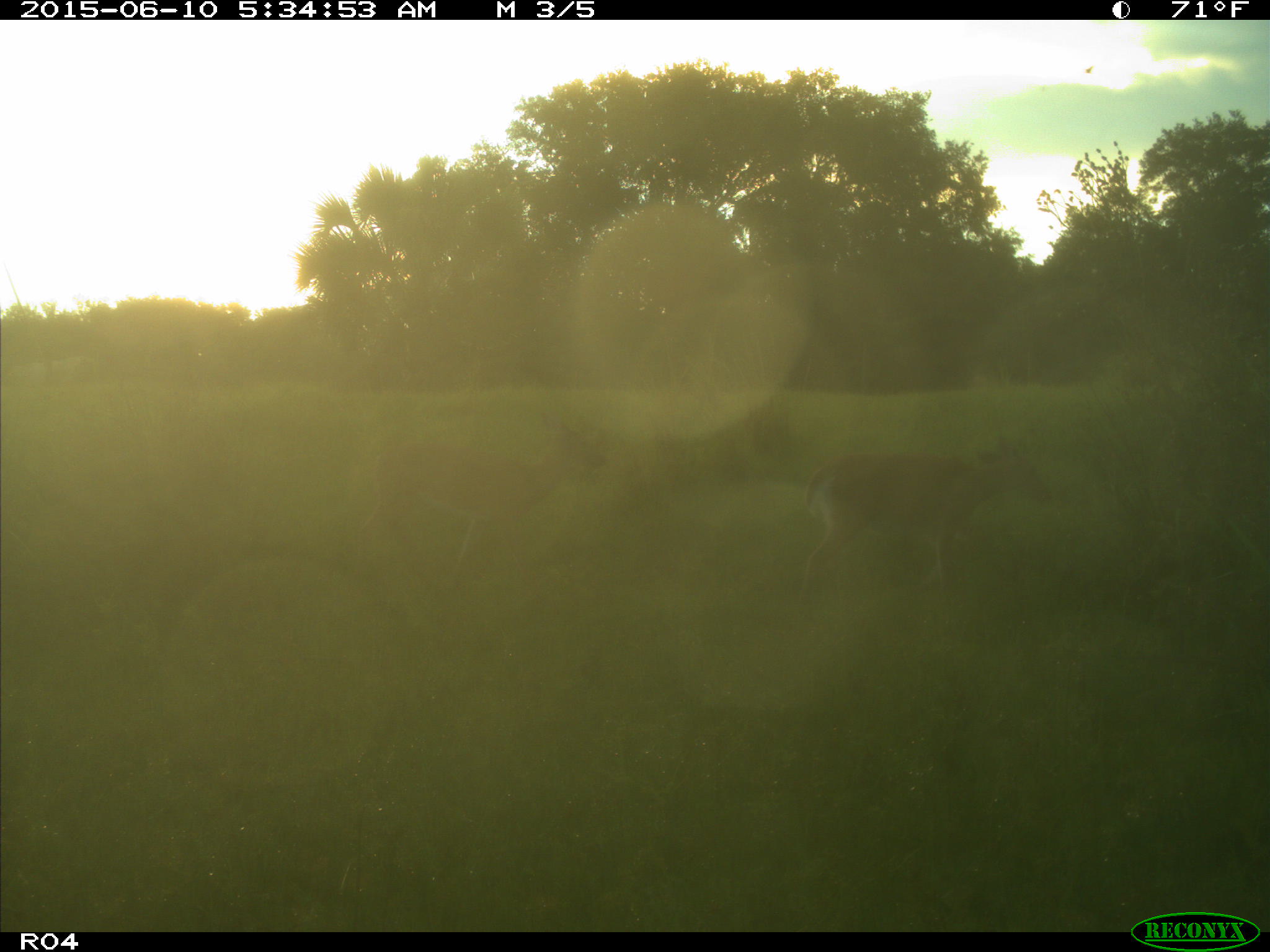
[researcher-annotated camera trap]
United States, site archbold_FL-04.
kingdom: Animalia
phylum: Chordata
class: Mammalia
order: Artiodactyla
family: Cervidae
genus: Odocoileus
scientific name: Odocoileus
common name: deer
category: unidentified deer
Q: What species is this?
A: Unidentified deer (deer) (Odocoileus).